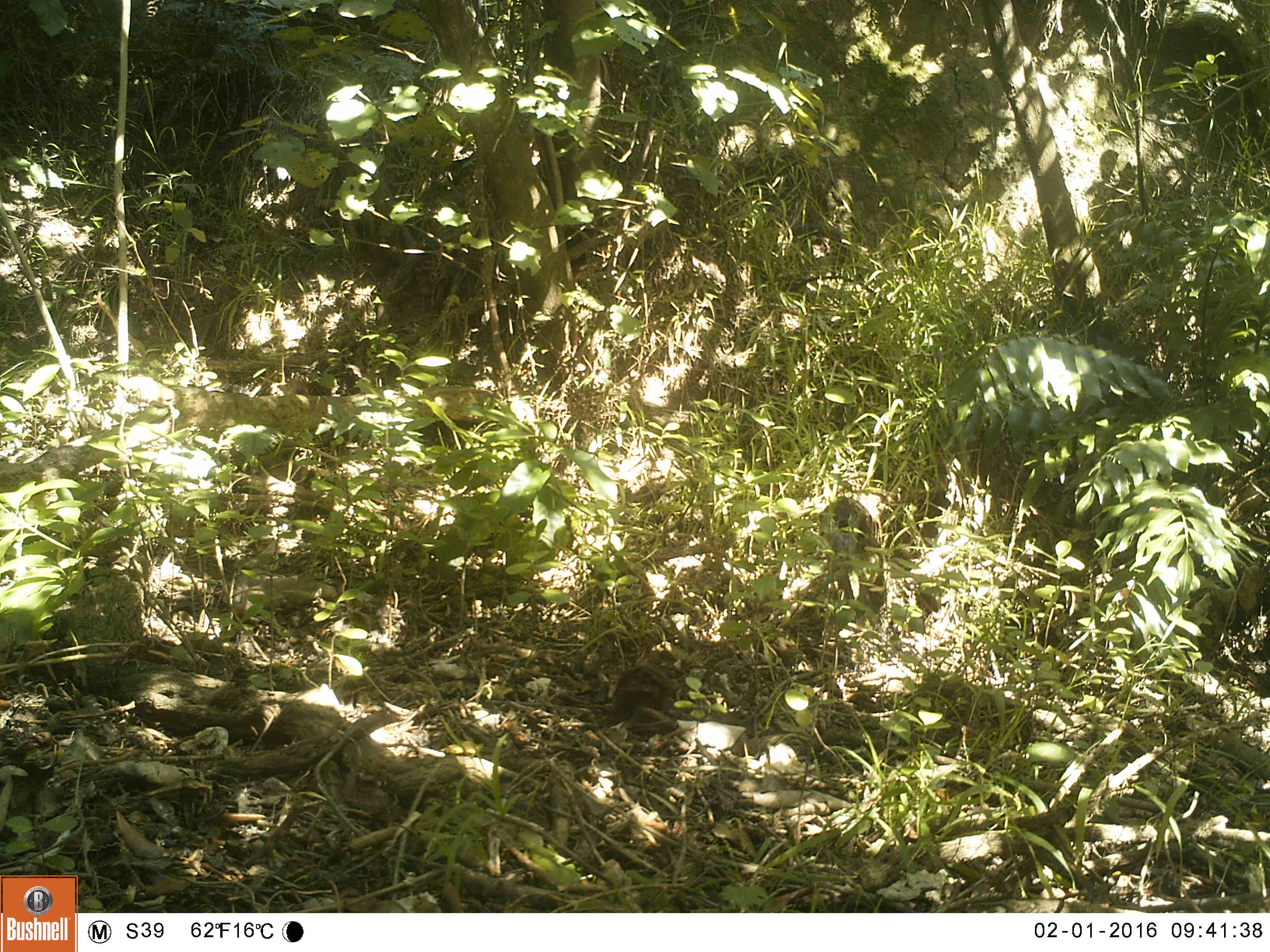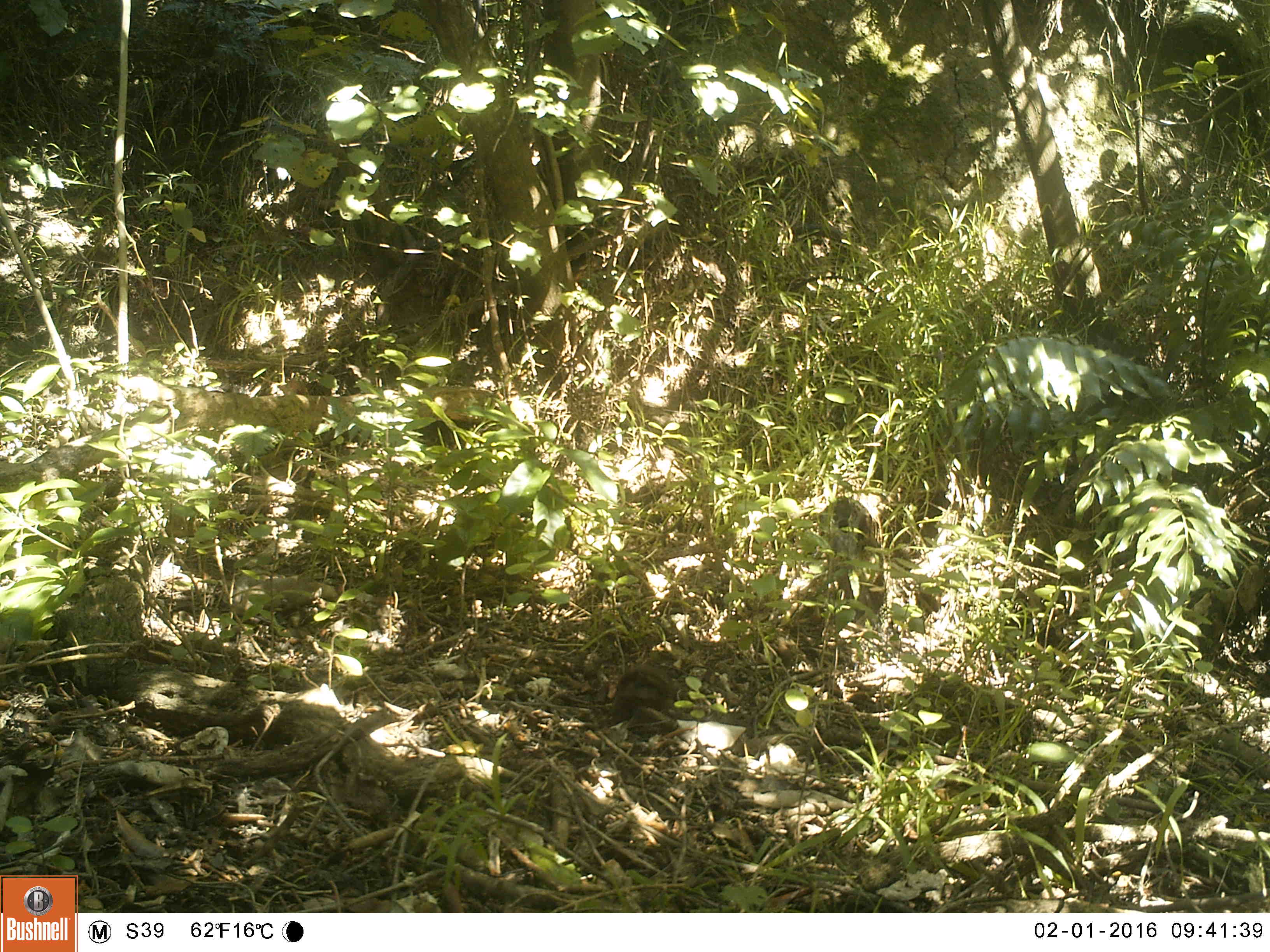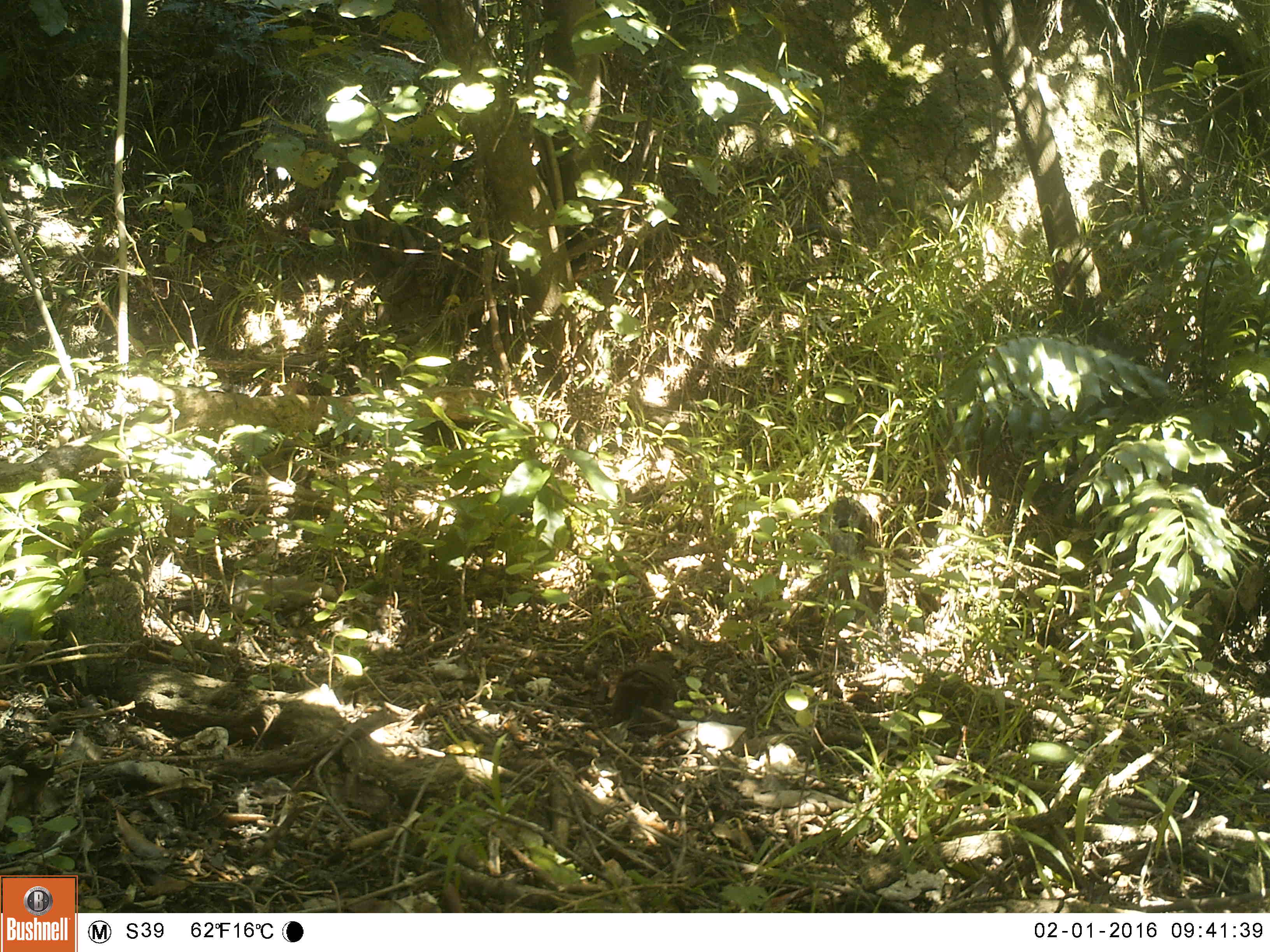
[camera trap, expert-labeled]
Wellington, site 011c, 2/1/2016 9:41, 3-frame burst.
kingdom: Animalia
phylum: Chordata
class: Aves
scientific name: Aves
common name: bird